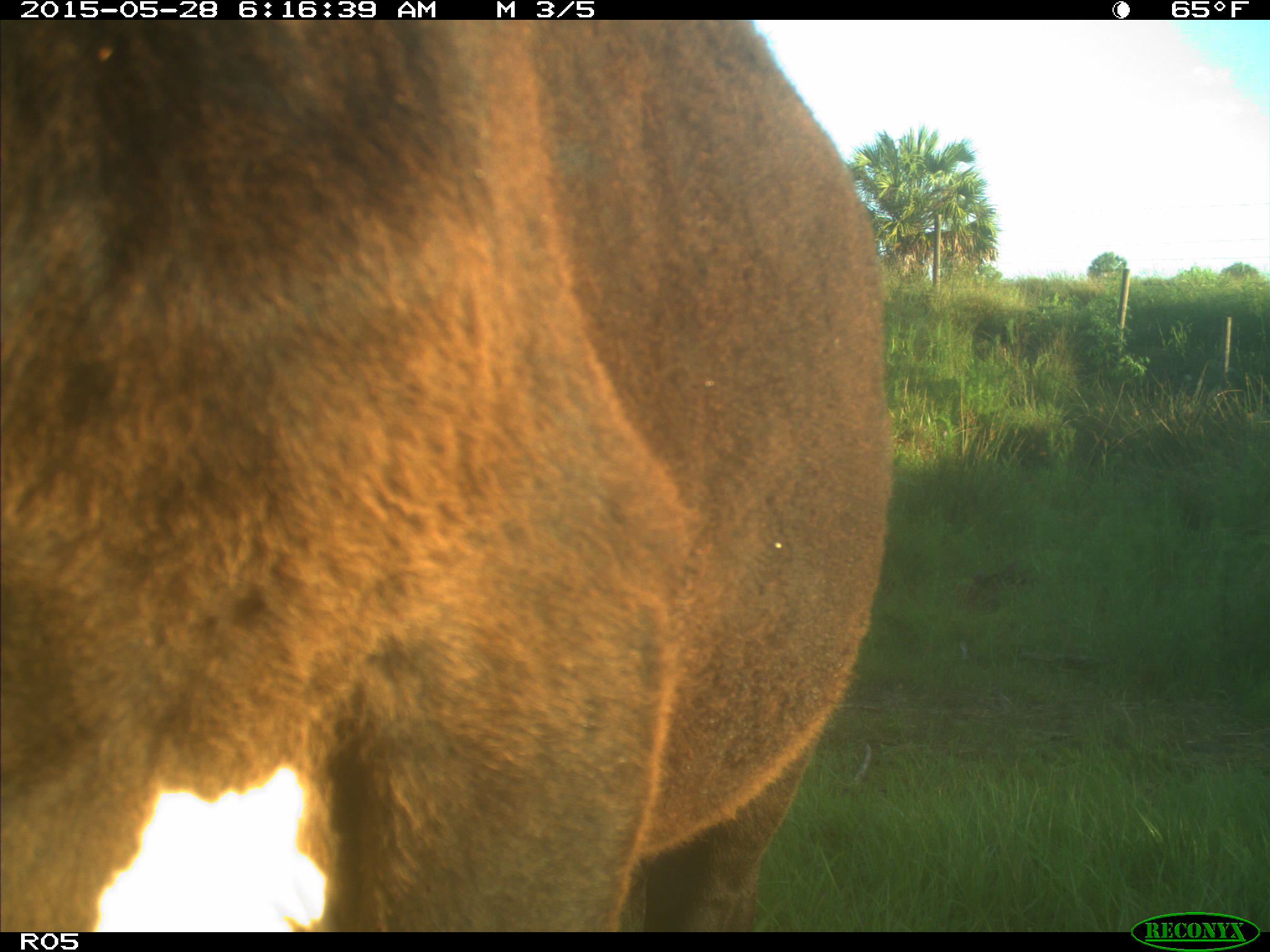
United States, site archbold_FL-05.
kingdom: Animalia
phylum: Chordata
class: Mammalia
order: Artiodactyla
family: Bovidae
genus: Bos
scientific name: Bos taurus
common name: domestic cow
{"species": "Bos taurus (domestic cow)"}